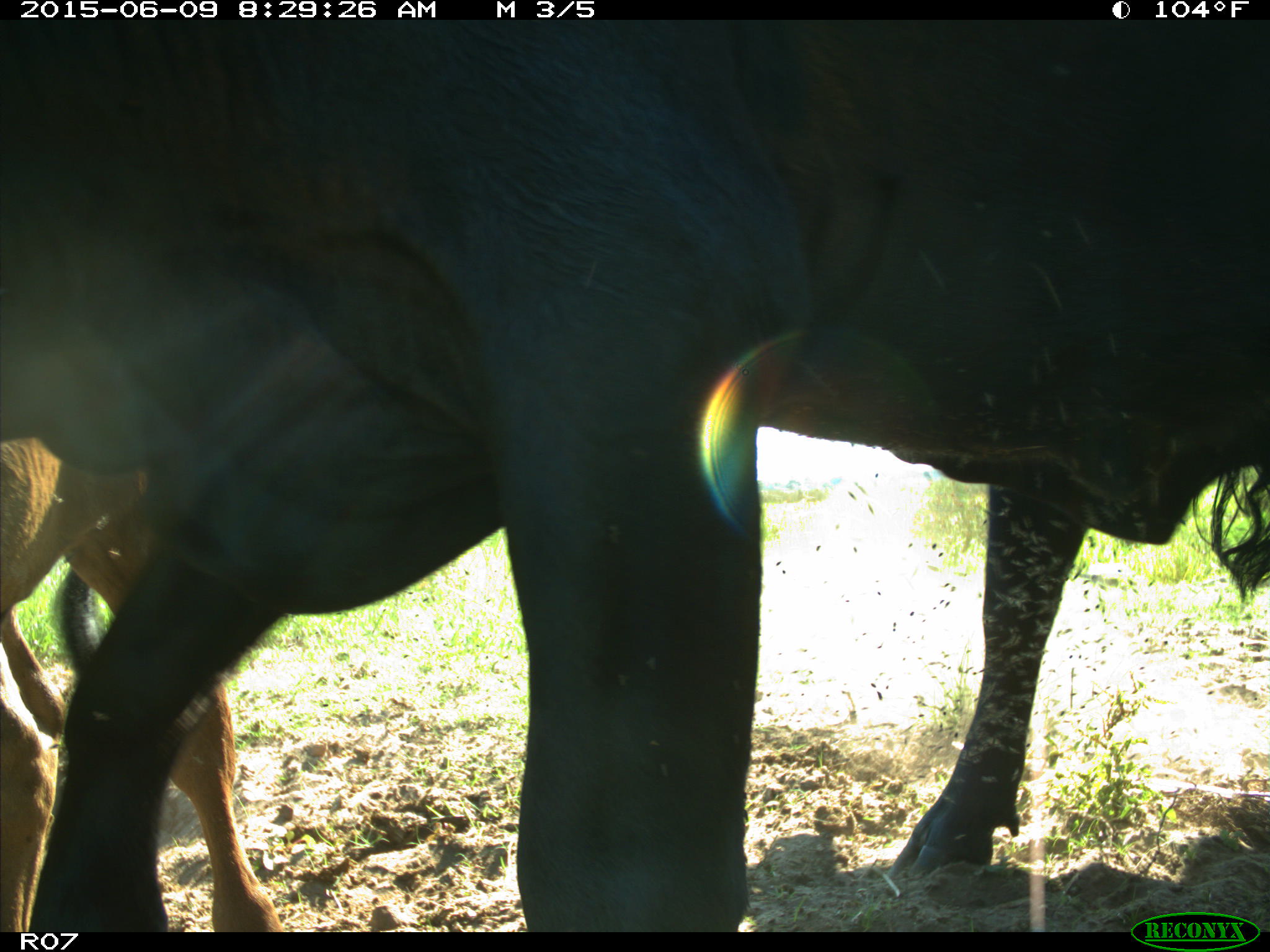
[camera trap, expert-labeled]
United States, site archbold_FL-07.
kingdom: Animalia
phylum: Chordata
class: Mammalia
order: Artiodactyla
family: Bovidae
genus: Bos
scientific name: Bos taurus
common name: domestic cow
Bos taurus (domestic cow).